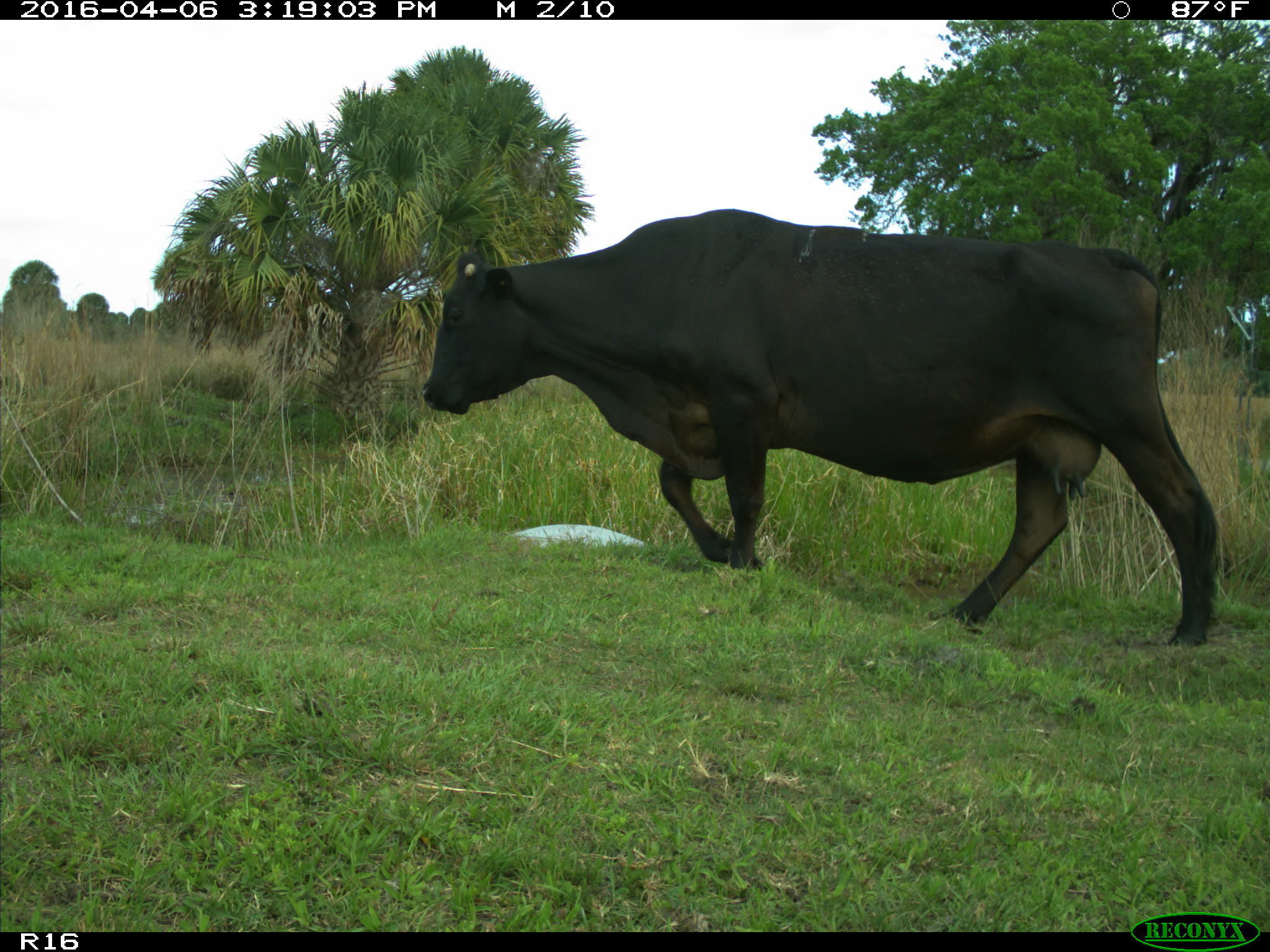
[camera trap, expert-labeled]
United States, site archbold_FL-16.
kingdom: Animalia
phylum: Chordata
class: Mammalia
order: Artiodactyla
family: Bovidae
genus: Bos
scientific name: Bos taurus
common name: domestic cow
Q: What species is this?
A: Bos taurus (domestic cow).